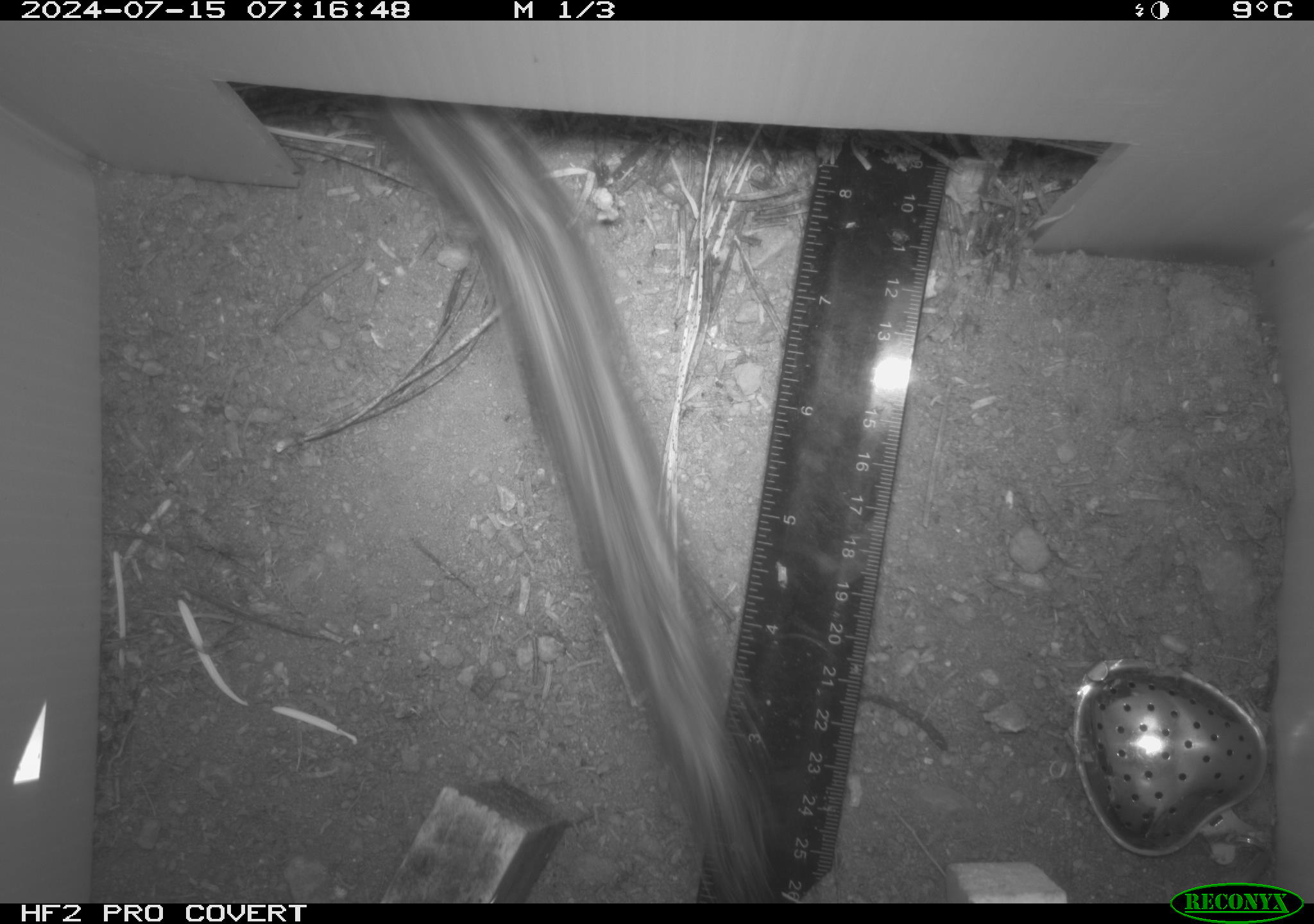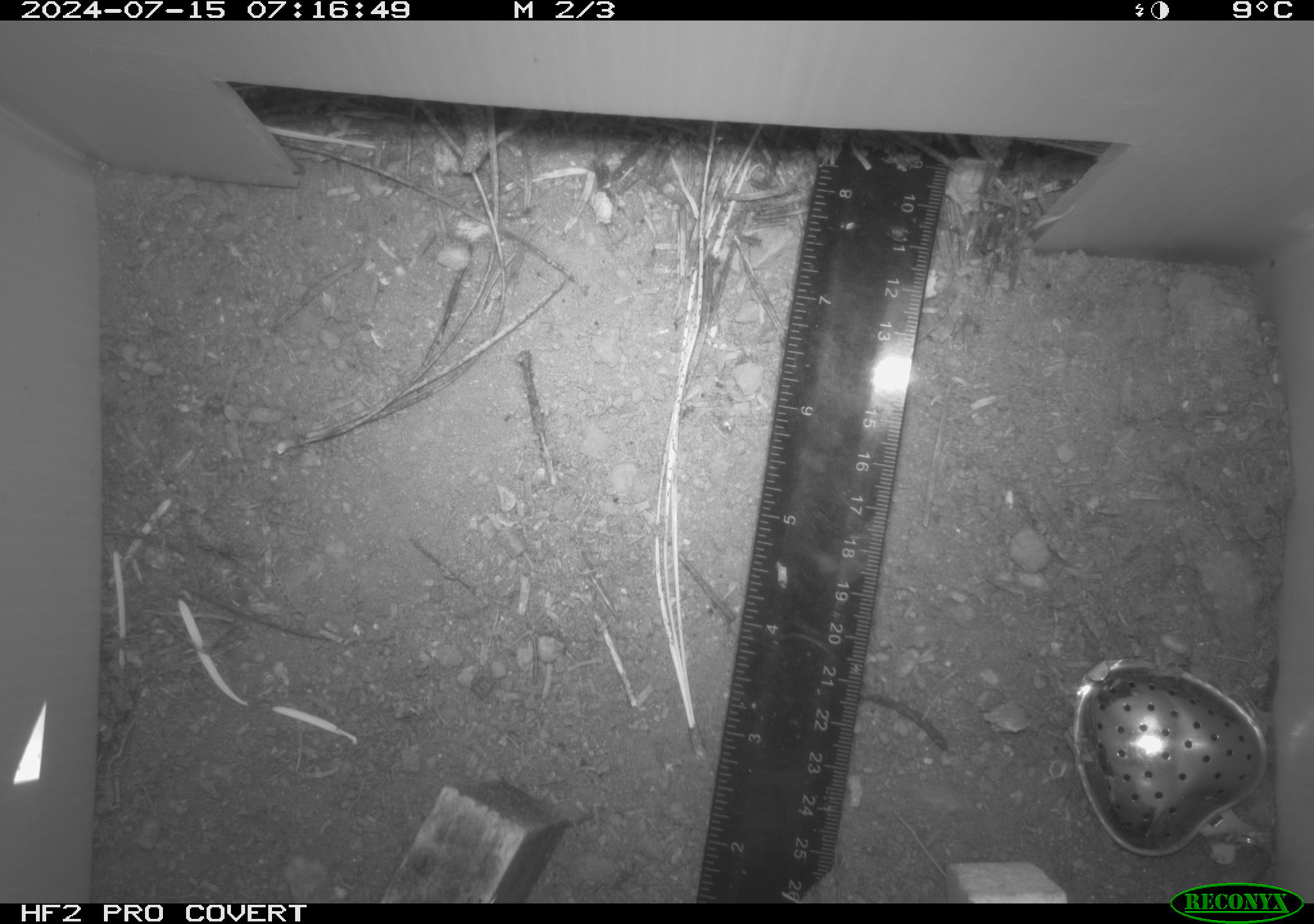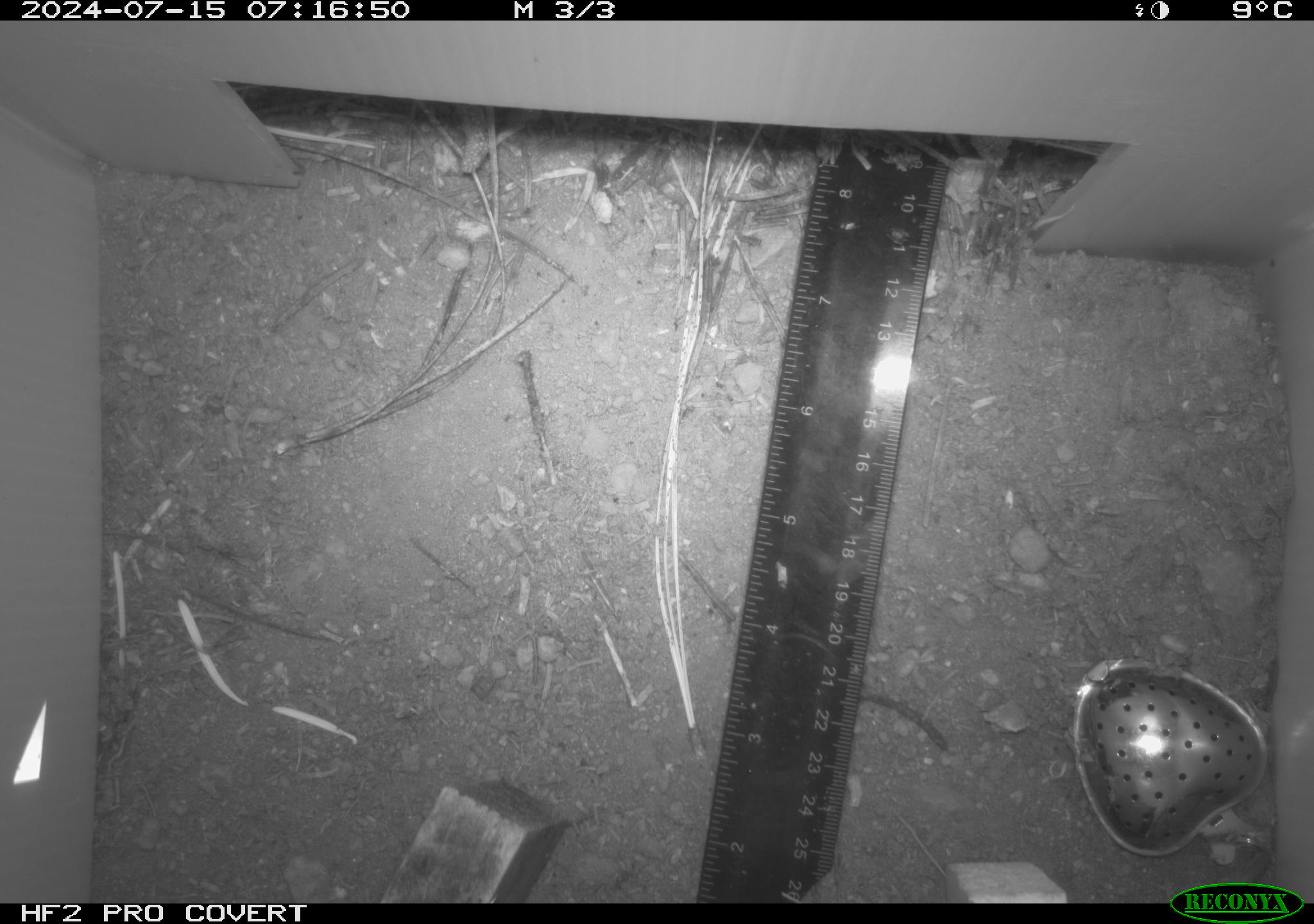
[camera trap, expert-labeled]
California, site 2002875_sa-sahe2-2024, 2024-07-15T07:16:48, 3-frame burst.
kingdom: Animalia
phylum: Chordata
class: Mammalia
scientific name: Mammalia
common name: mammal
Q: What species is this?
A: Mammal (Mammalia).